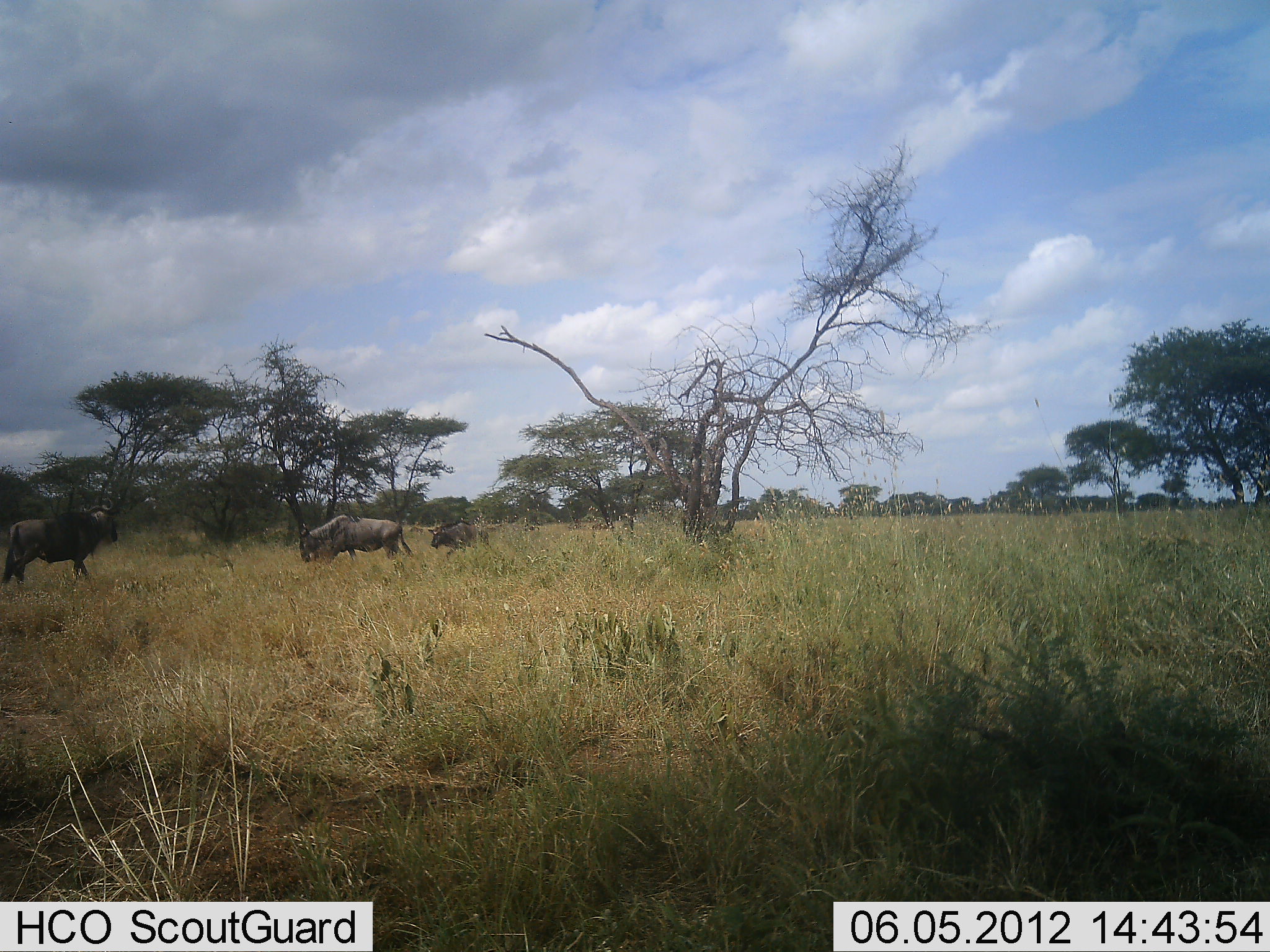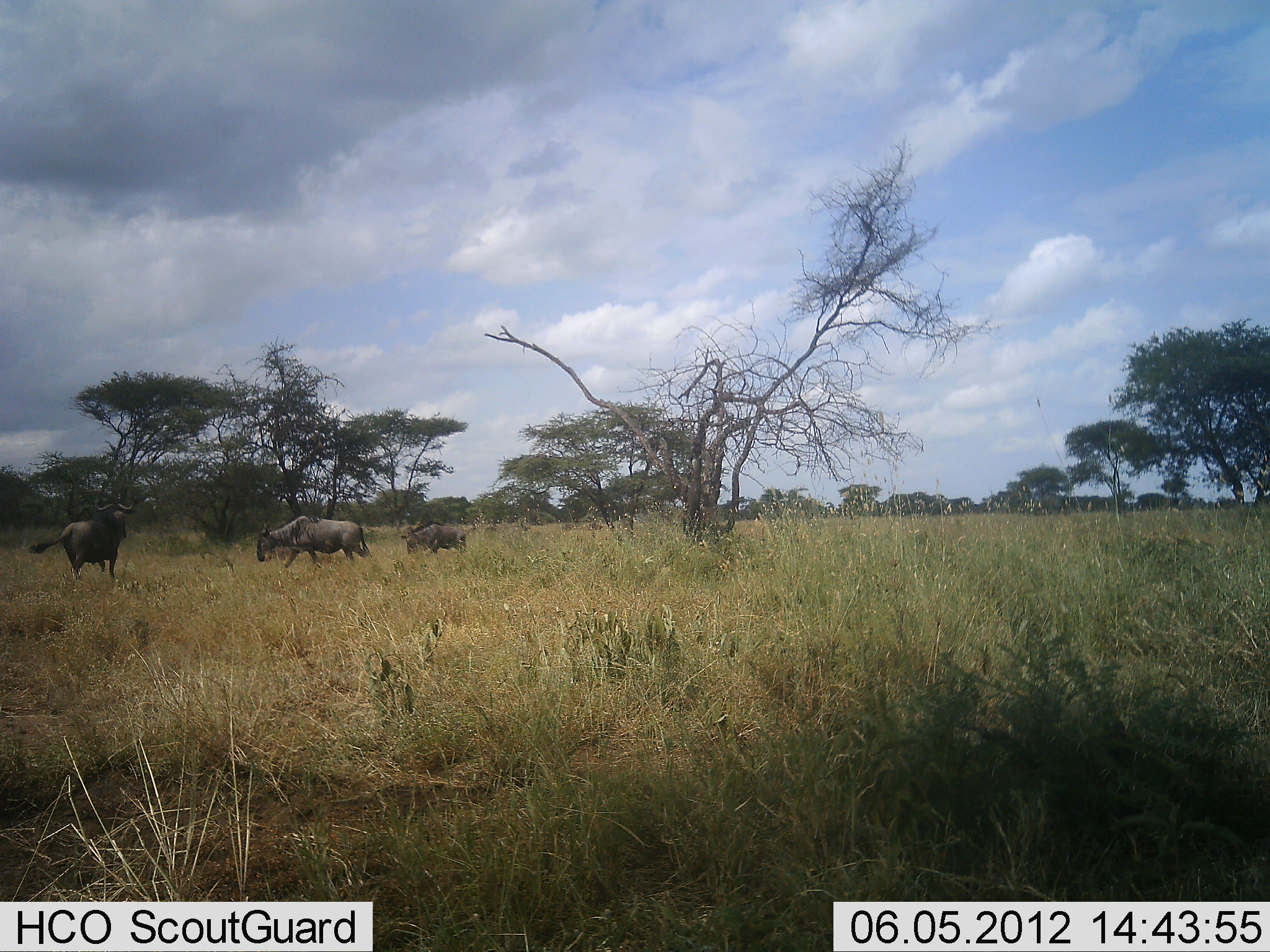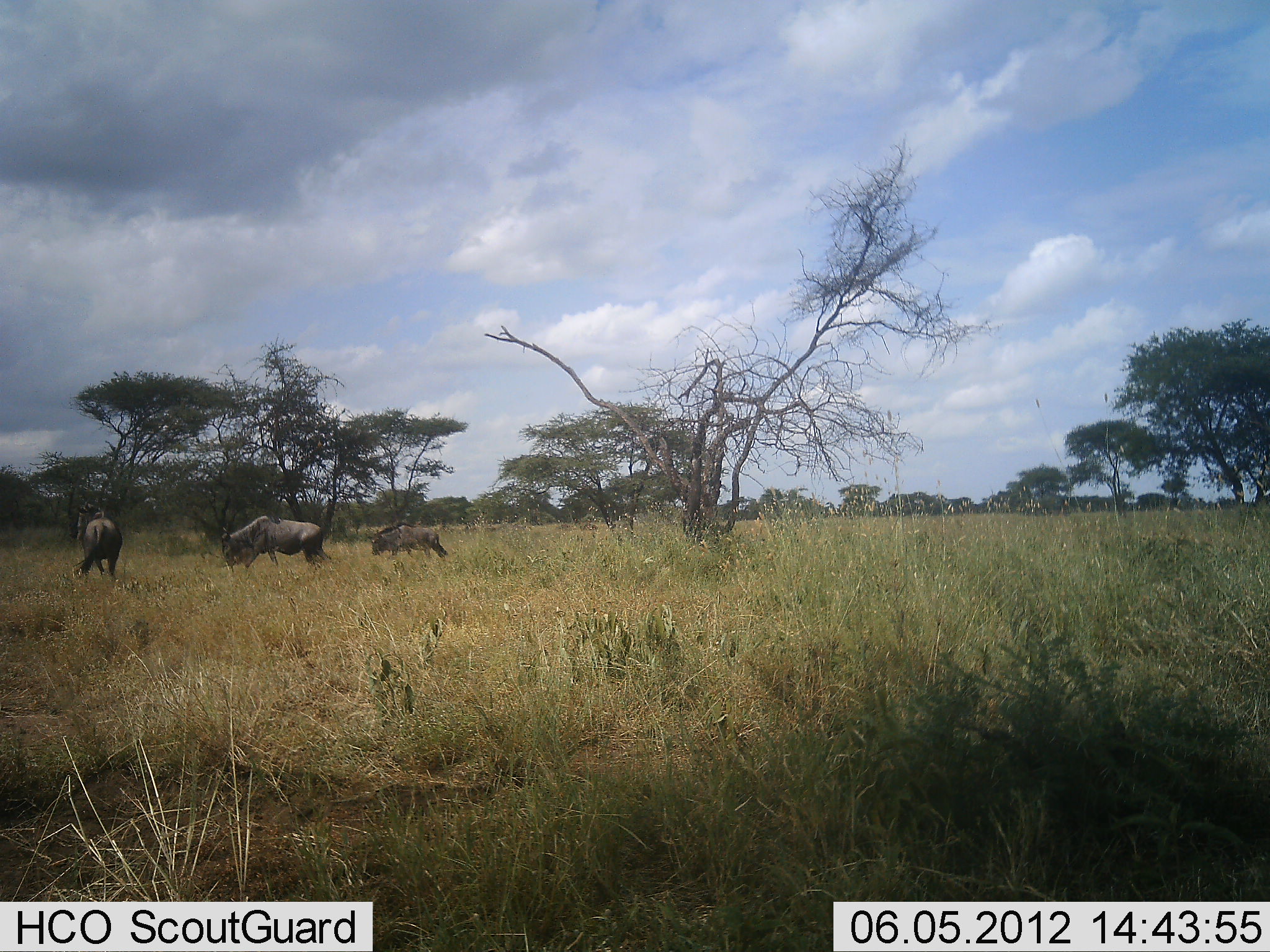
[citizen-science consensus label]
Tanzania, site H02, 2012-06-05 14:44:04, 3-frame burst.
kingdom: Animalia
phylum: Chordata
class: Mammalia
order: Artiodactyla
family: Bovidae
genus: Connochaetes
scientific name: Connochaetes taurinus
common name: blue wildebeest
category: wildebeest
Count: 8.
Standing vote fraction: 10%.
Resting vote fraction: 0%.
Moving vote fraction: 100%.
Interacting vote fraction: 0%.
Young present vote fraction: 20%.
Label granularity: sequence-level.